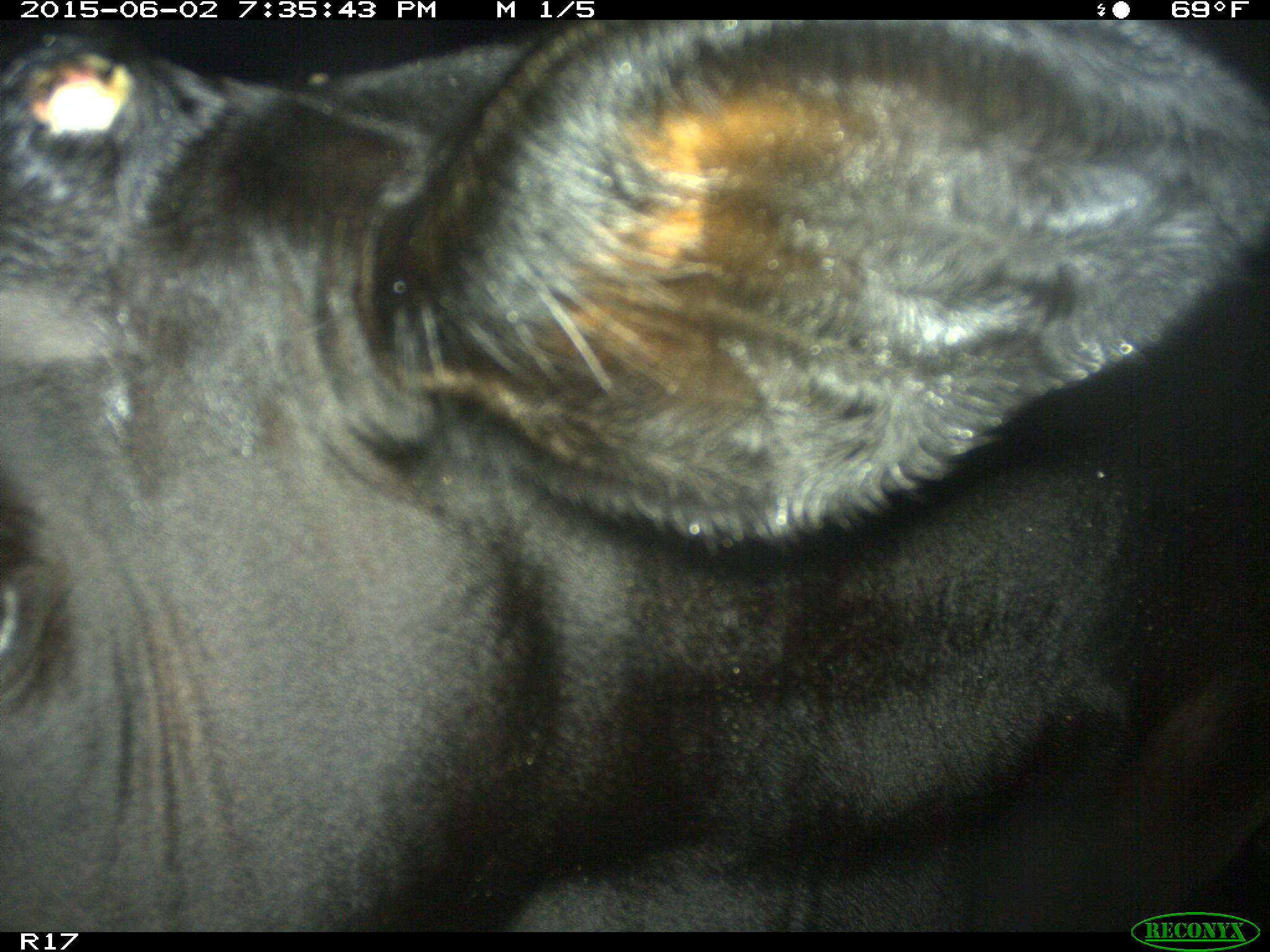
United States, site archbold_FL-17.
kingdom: Animalia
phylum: Chordata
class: Mammalia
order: Artiodactyla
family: Bovidae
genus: Bos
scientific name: Bos taurus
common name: domestic cow